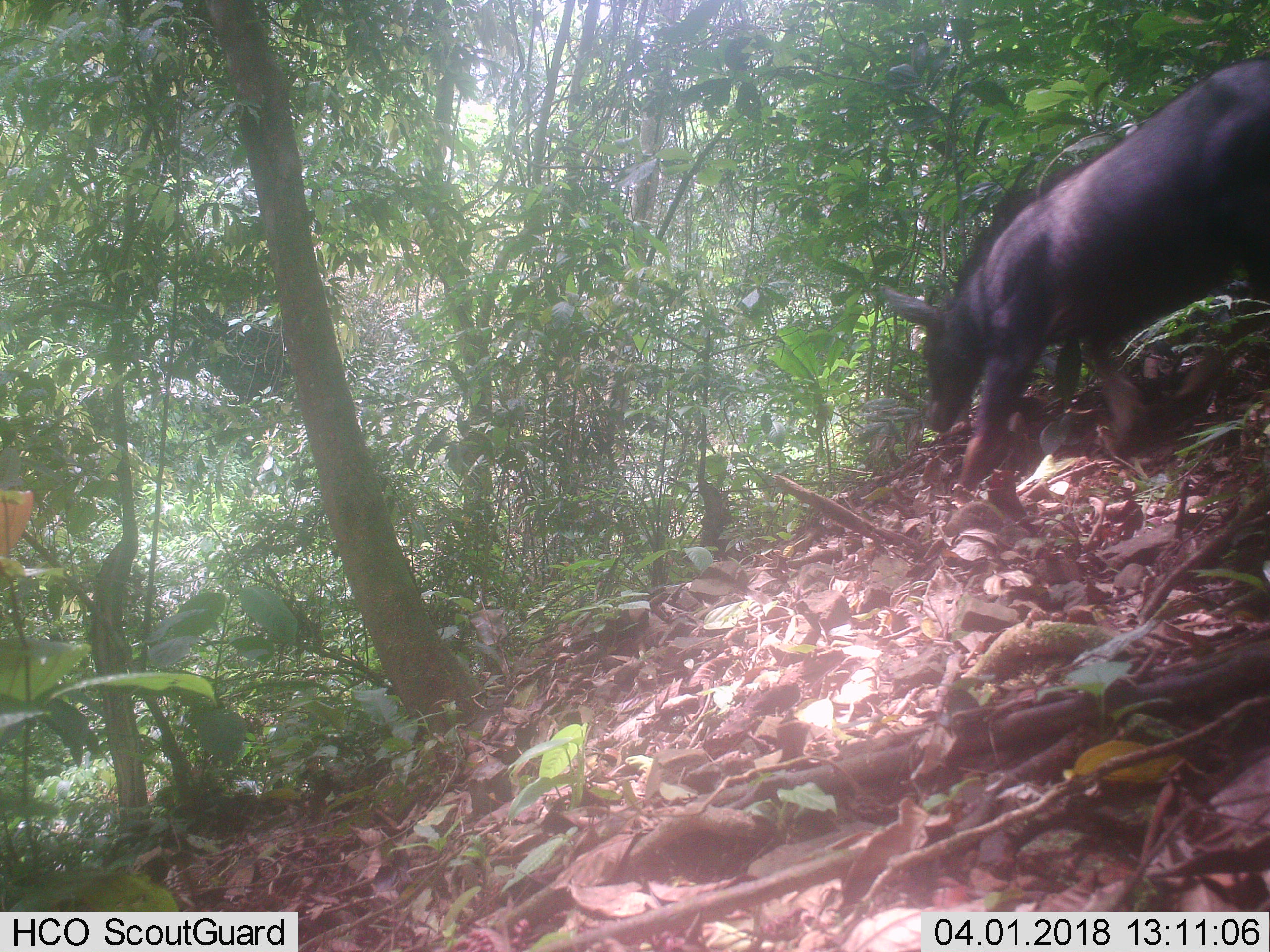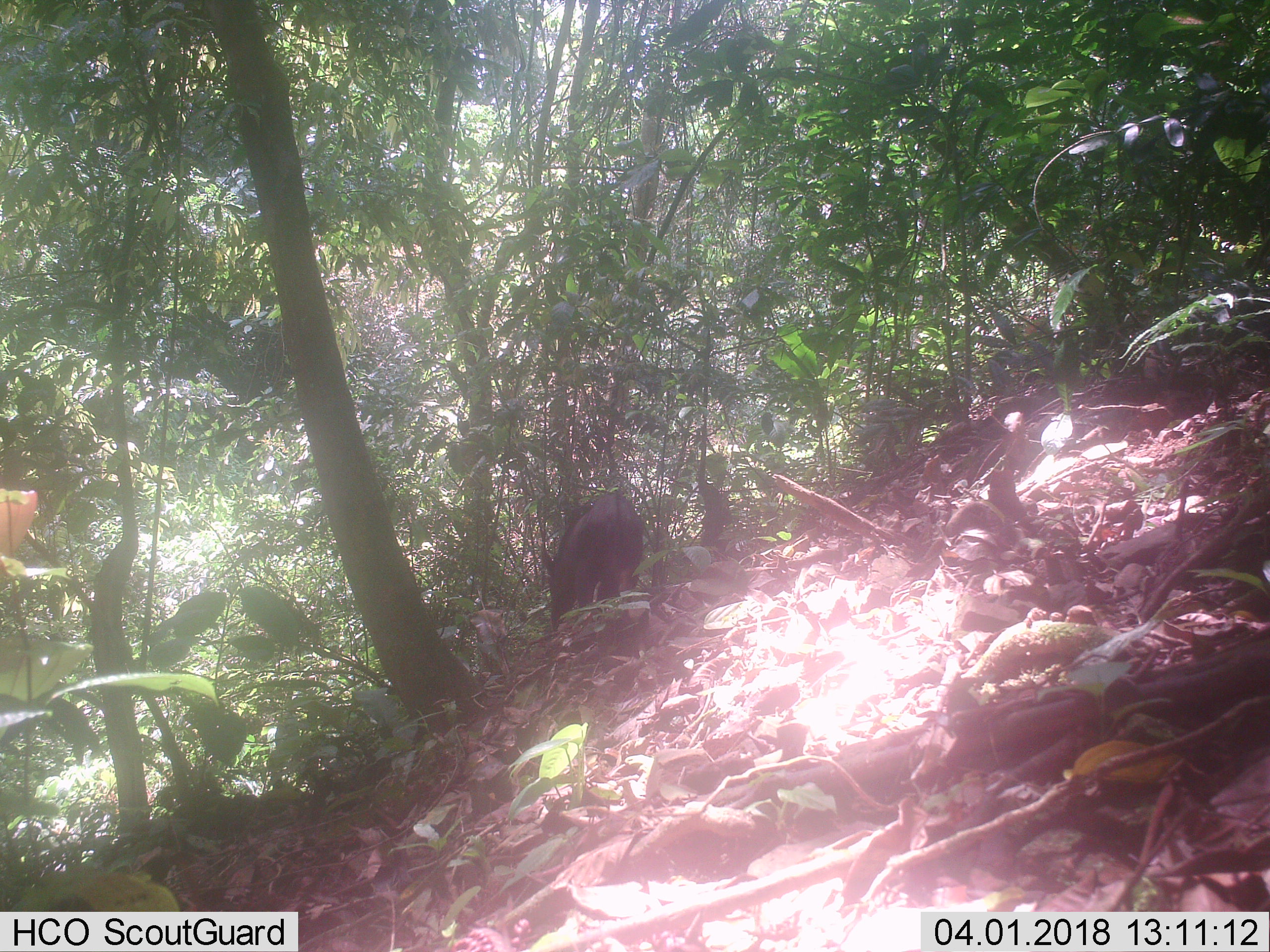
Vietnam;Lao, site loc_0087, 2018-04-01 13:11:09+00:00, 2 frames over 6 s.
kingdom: Animalia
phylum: Chordata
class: Mammalia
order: Artiodactyla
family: Bovidae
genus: Capricornis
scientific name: Capricornis sumatraensis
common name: chinese serow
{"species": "chinese serow (Capricornis sumatraensis)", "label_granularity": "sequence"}